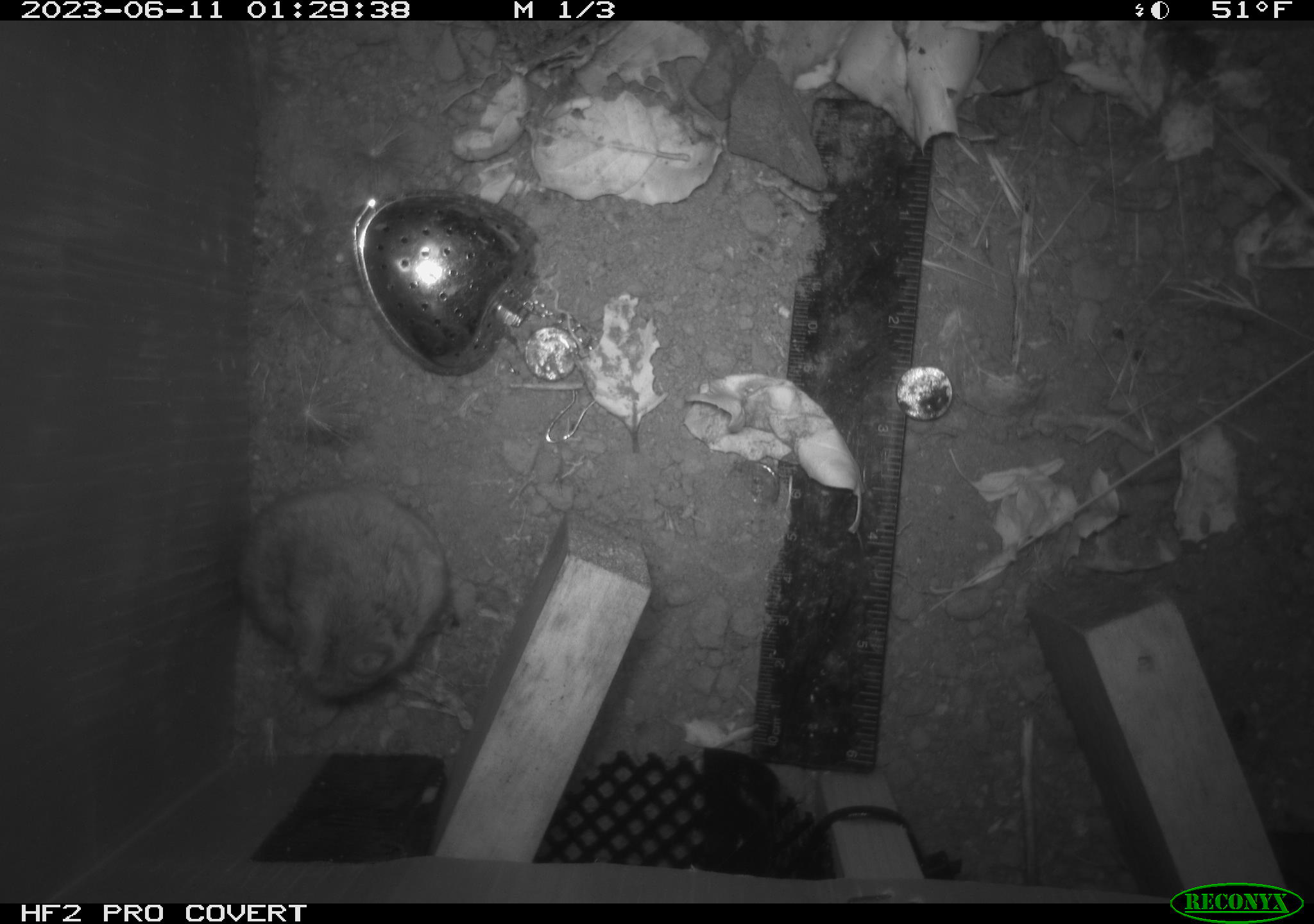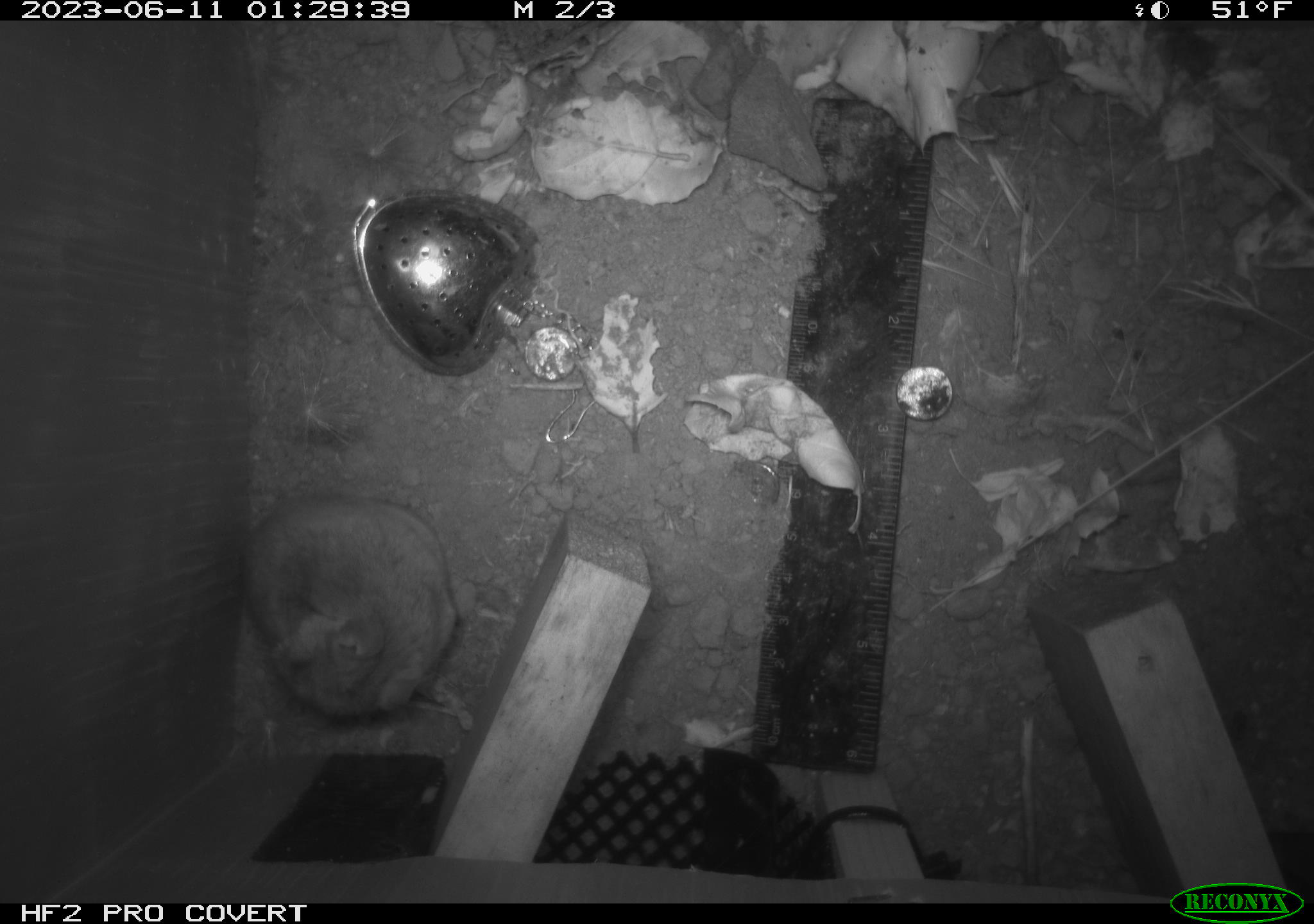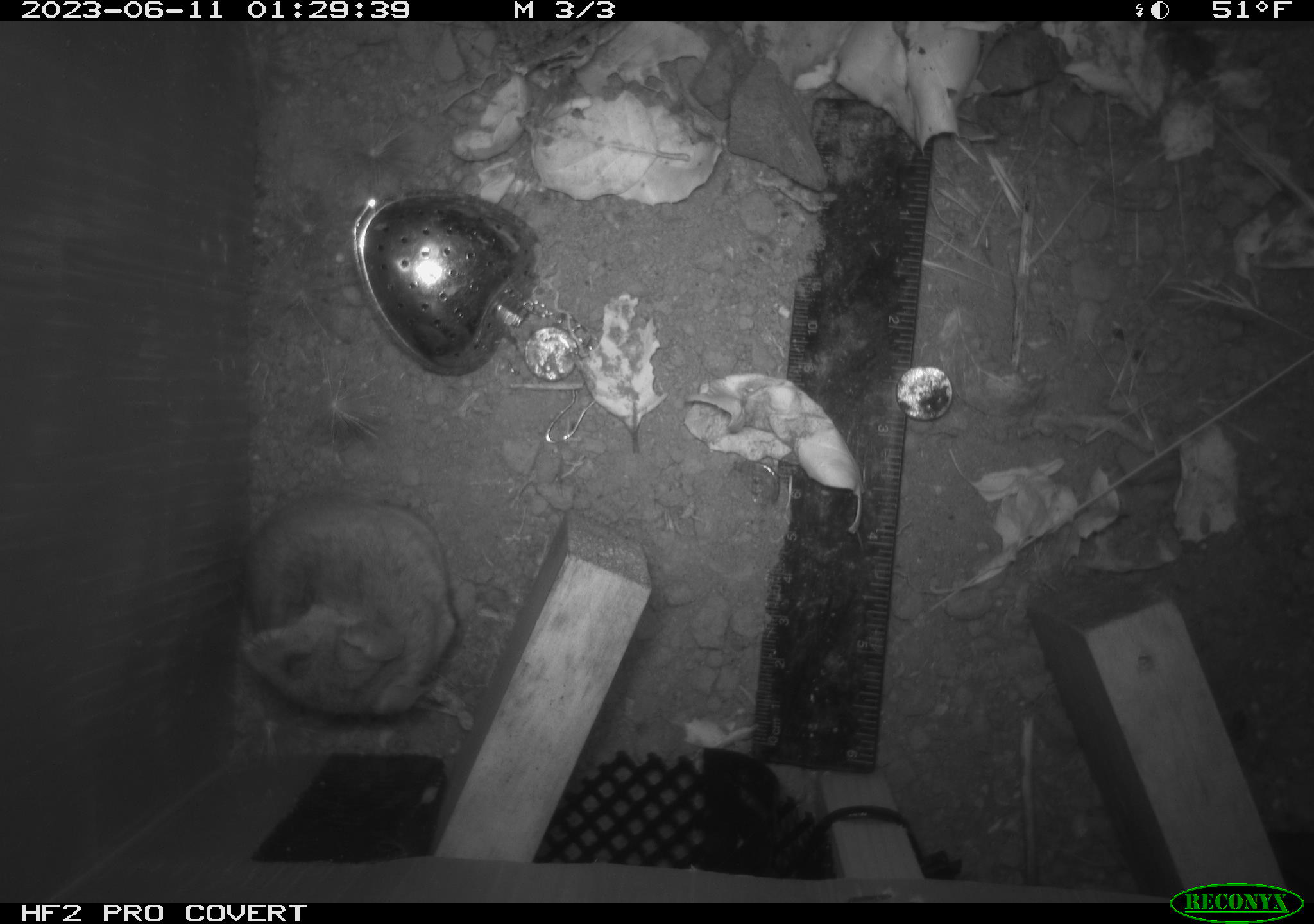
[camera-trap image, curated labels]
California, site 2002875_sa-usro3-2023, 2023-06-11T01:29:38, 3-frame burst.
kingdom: Animalia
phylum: Chordata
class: Mammalia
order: Rodentia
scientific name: Rodentia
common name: mouse species